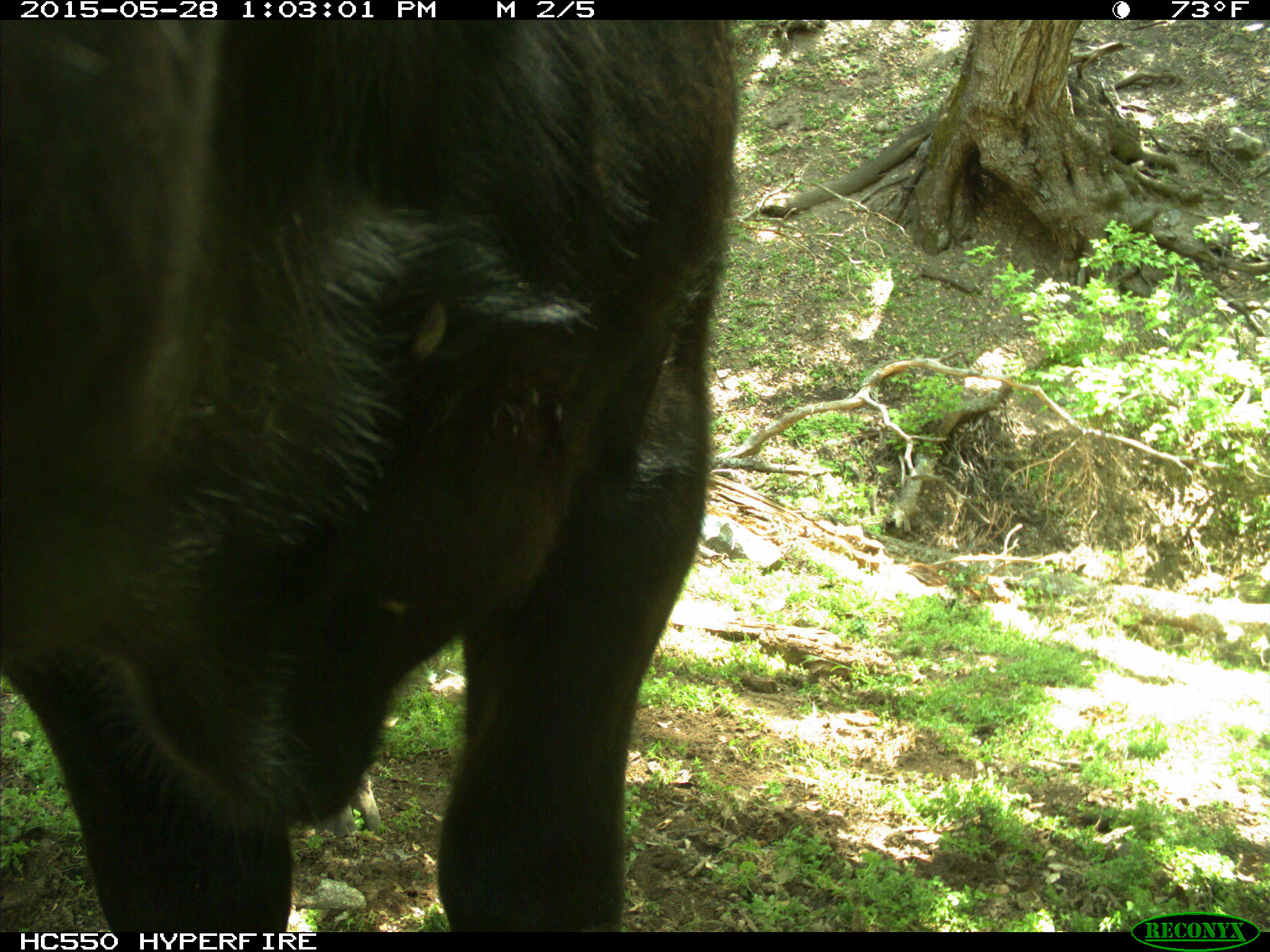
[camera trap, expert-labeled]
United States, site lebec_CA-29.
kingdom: Animalia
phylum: Chordata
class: Mammalia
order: Artiodactyla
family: Bovidae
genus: Bos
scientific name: Bos taurus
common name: domestic cow